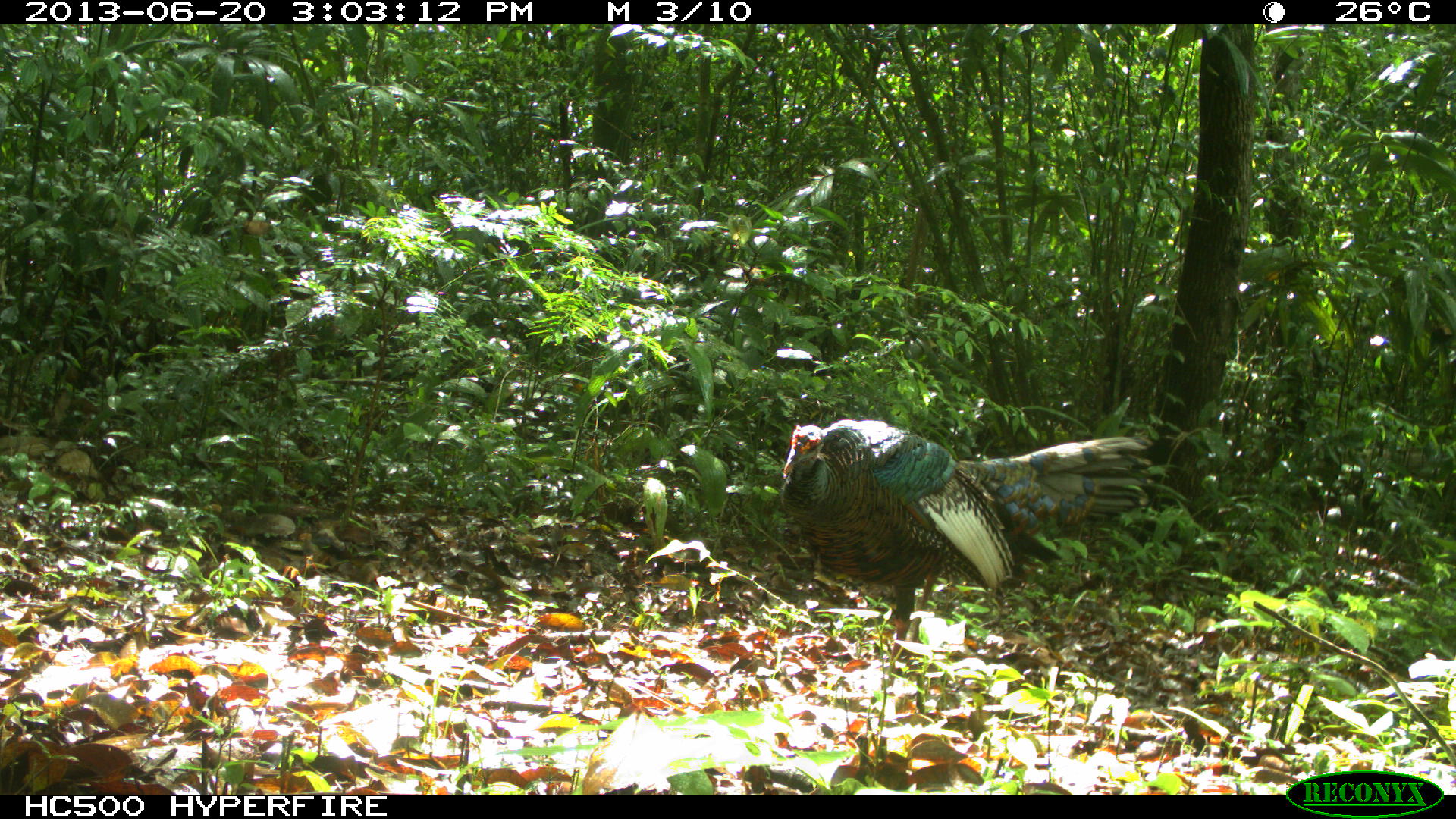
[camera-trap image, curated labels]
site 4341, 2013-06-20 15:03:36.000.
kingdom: Animalia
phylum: Chordata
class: Aves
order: Galliformes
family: Phasianidae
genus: Meleagris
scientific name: Meleagris ocellata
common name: ocellated turkey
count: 1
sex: male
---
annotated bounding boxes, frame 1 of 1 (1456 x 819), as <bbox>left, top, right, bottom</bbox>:
meleagris ocellata: <bbox>779, 417, 1155, 697</bbox>